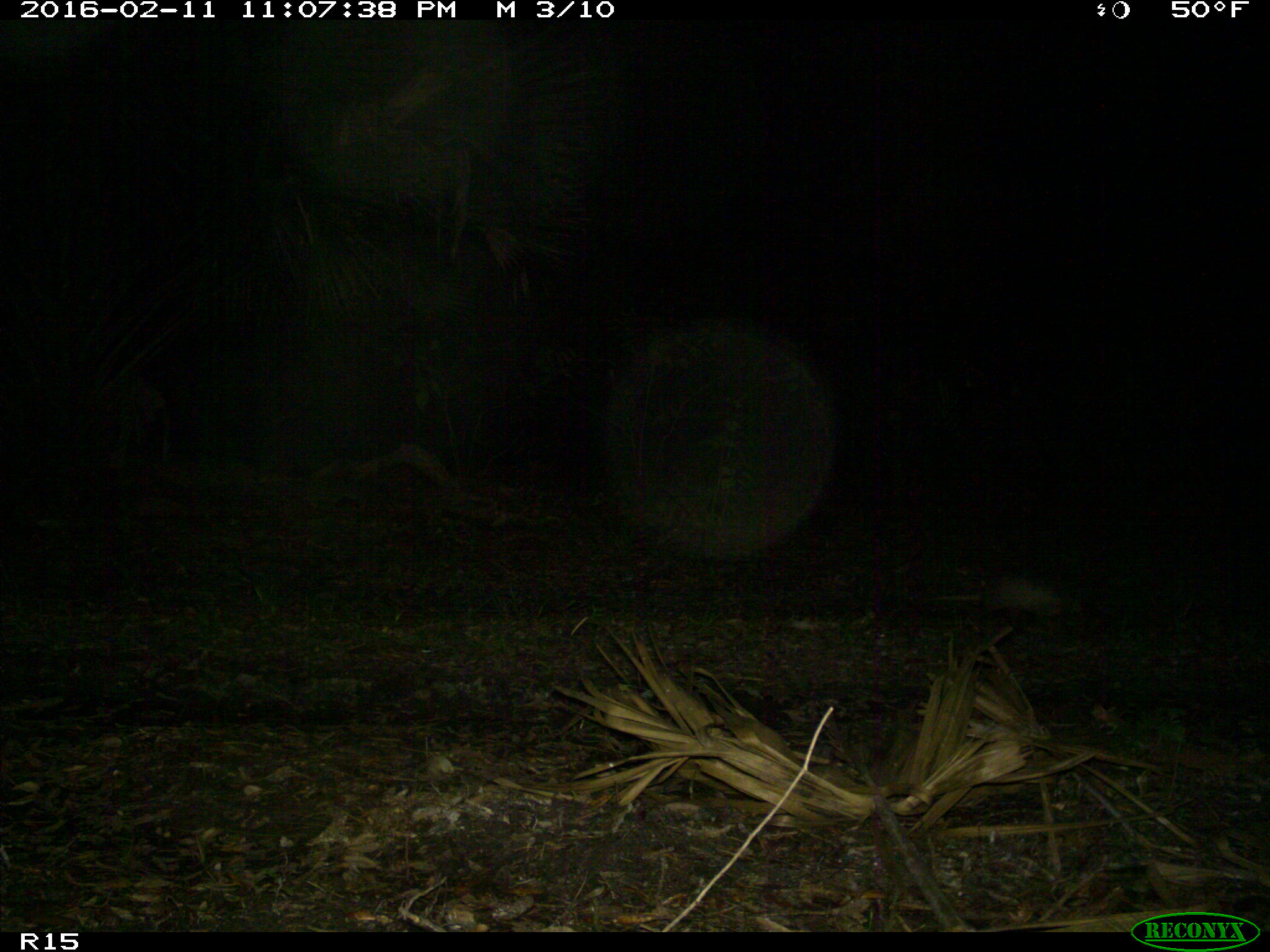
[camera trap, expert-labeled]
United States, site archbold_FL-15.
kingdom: Animalia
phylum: Chordata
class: Mammalia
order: Cingulata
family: Dasypodidae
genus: Dasypus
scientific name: Dasypus novemcinctus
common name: nine-banded armadillo